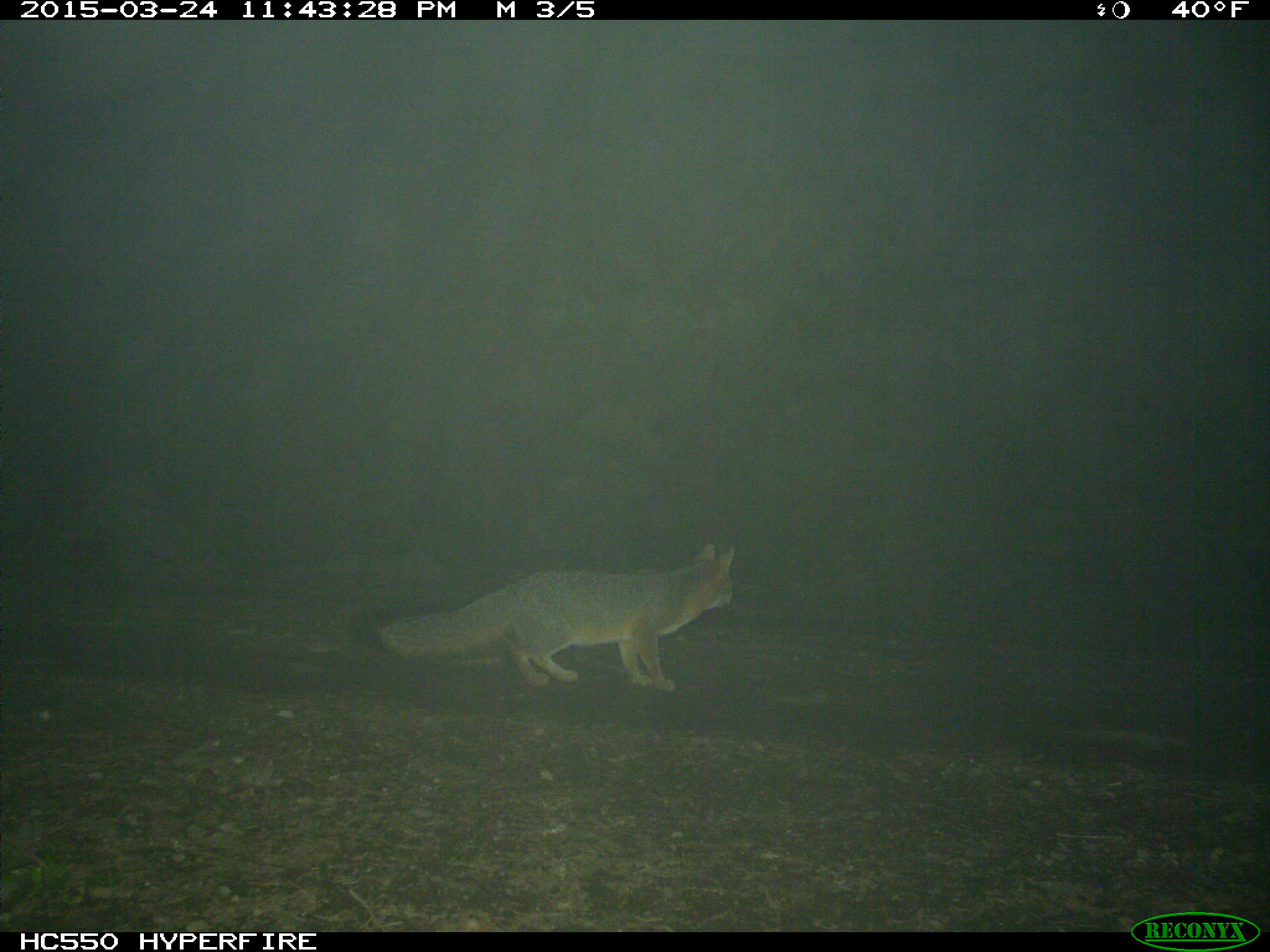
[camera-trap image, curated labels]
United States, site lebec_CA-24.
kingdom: Animalia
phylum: Chordata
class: Mammalia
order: Carnivora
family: Canidae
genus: Urocyon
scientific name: Urocyon cinereoargenteus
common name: gray fox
Urocyon cinereoargenteus (gray fox).